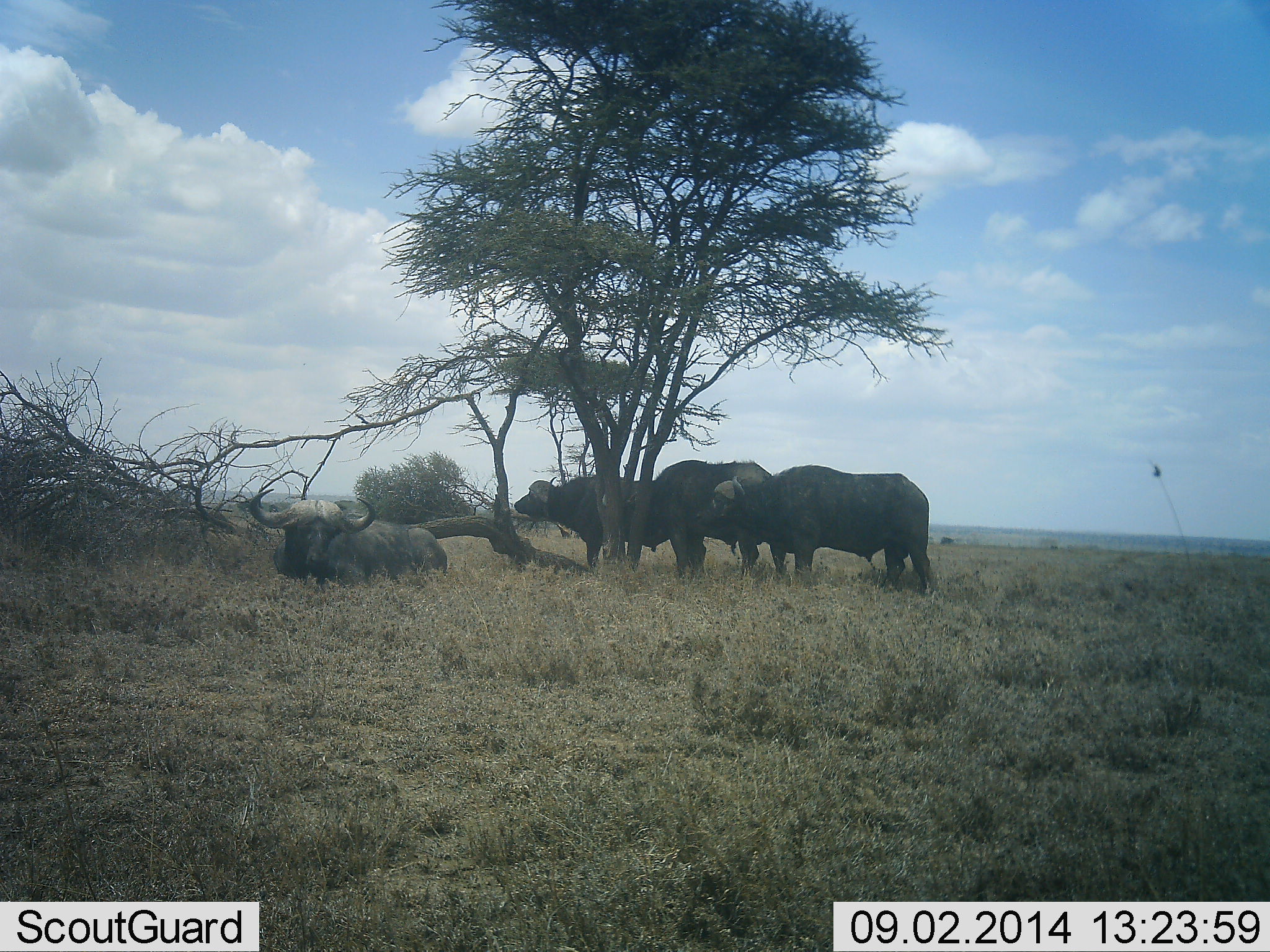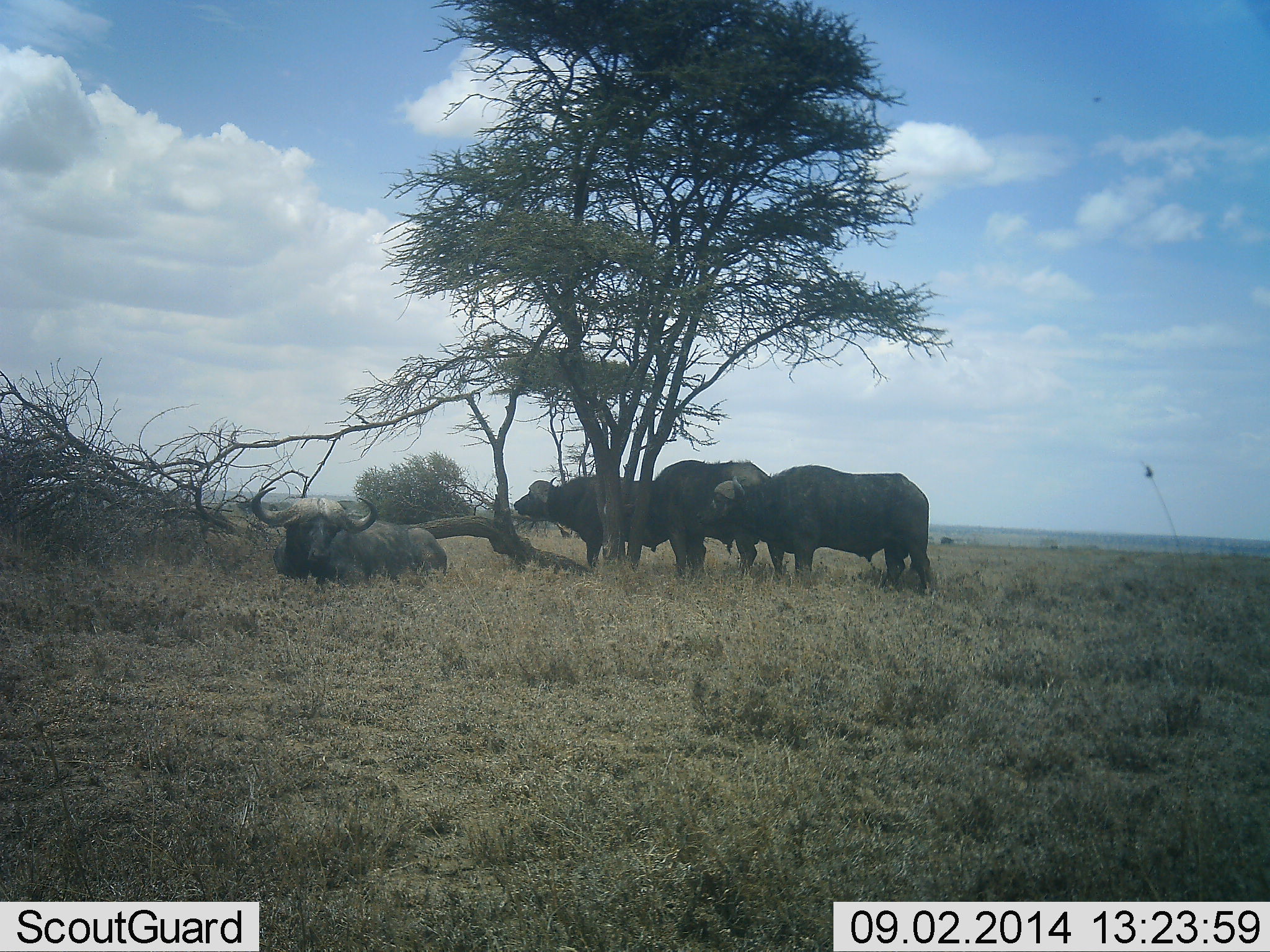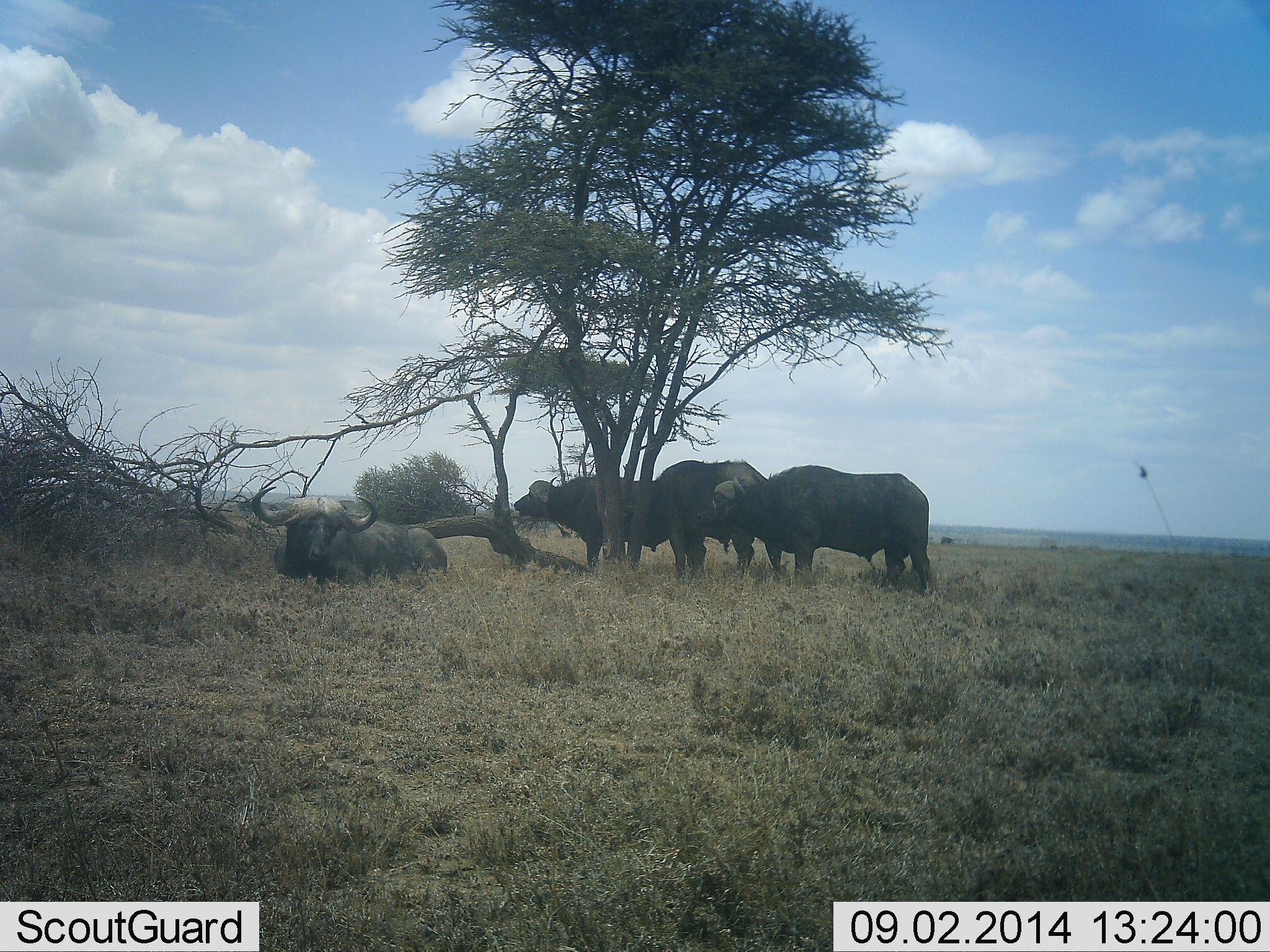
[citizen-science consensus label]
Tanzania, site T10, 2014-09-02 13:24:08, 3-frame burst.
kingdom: Animalia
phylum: Chordata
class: Mammalia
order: Artiodactyla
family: Bovidae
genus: Syncerus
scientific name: Syncerus caffer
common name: cape buffalo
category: buffalo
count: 4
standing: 90%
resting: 100%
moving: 10%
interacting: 0%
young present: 0%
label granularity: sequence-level